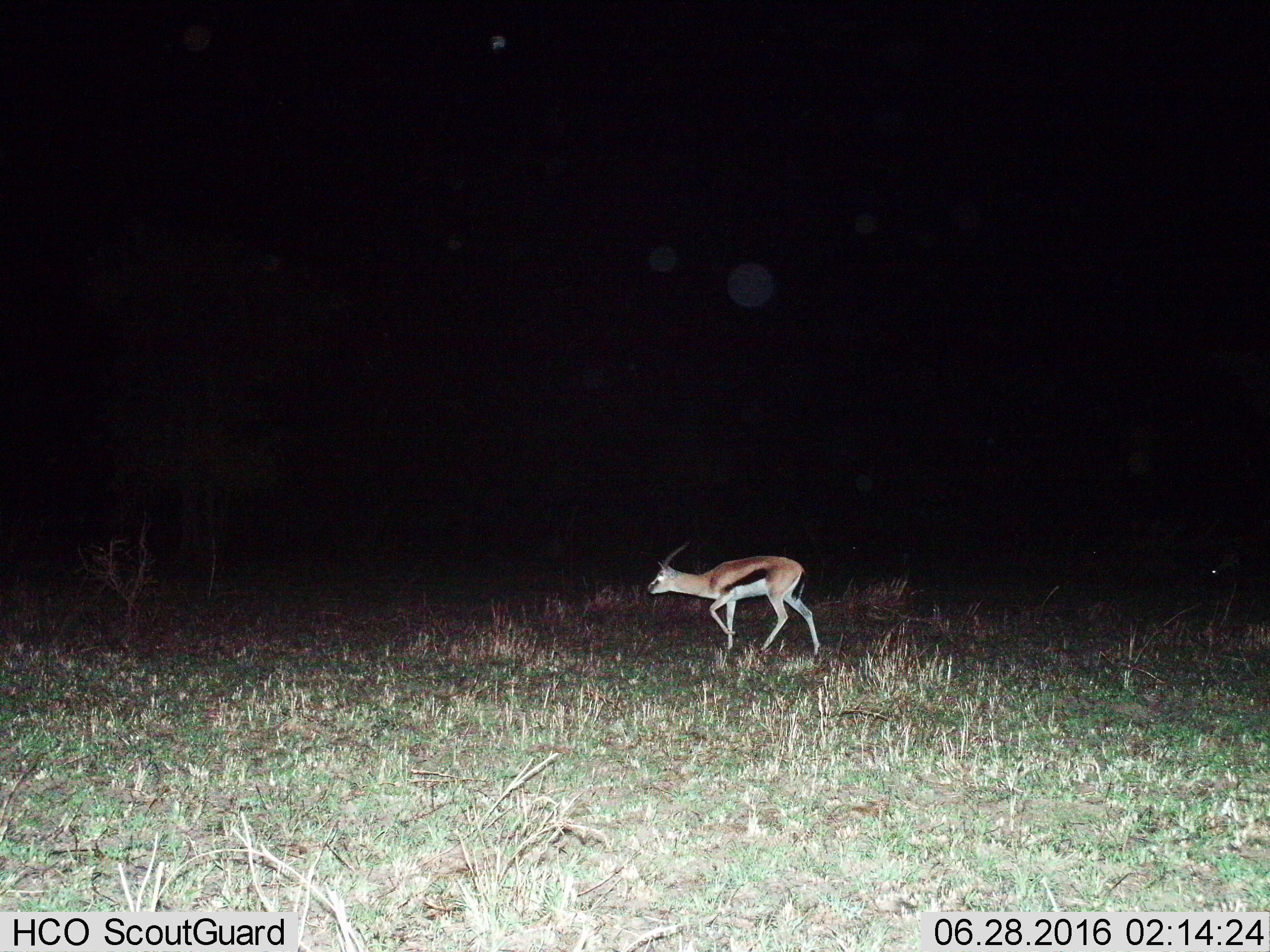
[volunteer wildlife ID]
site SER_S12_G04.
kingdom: Animalia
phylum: Chordata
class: Mammalia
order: Artiodactyla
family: Bovidae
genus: Eudorcas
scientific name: Eudorcas thomsonii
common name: thomson's gazelle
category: gazellethomsons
Gazellethomsons (thomson's gazelle) (Eudorcas thomsonii), count 1. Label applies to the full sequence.